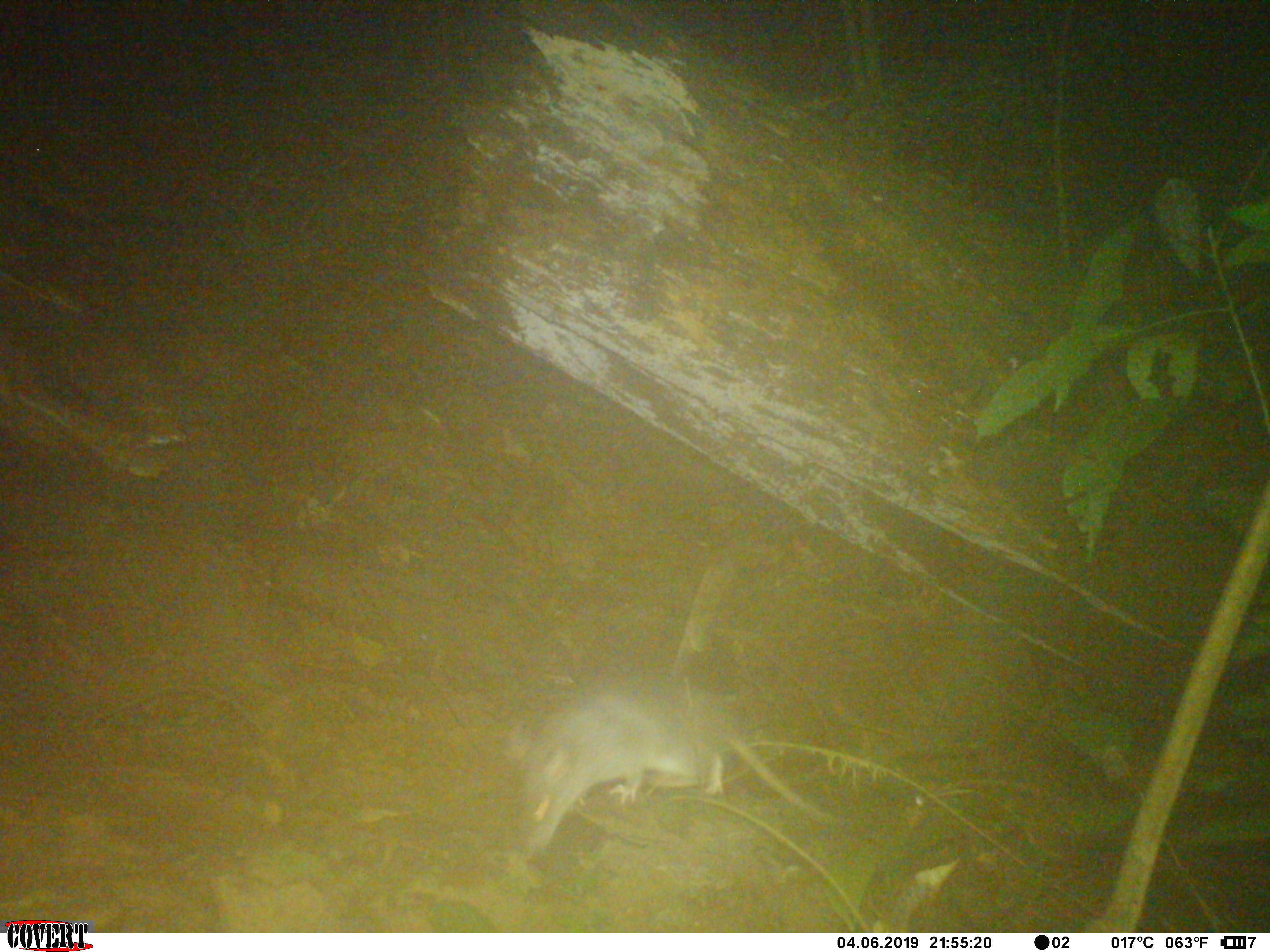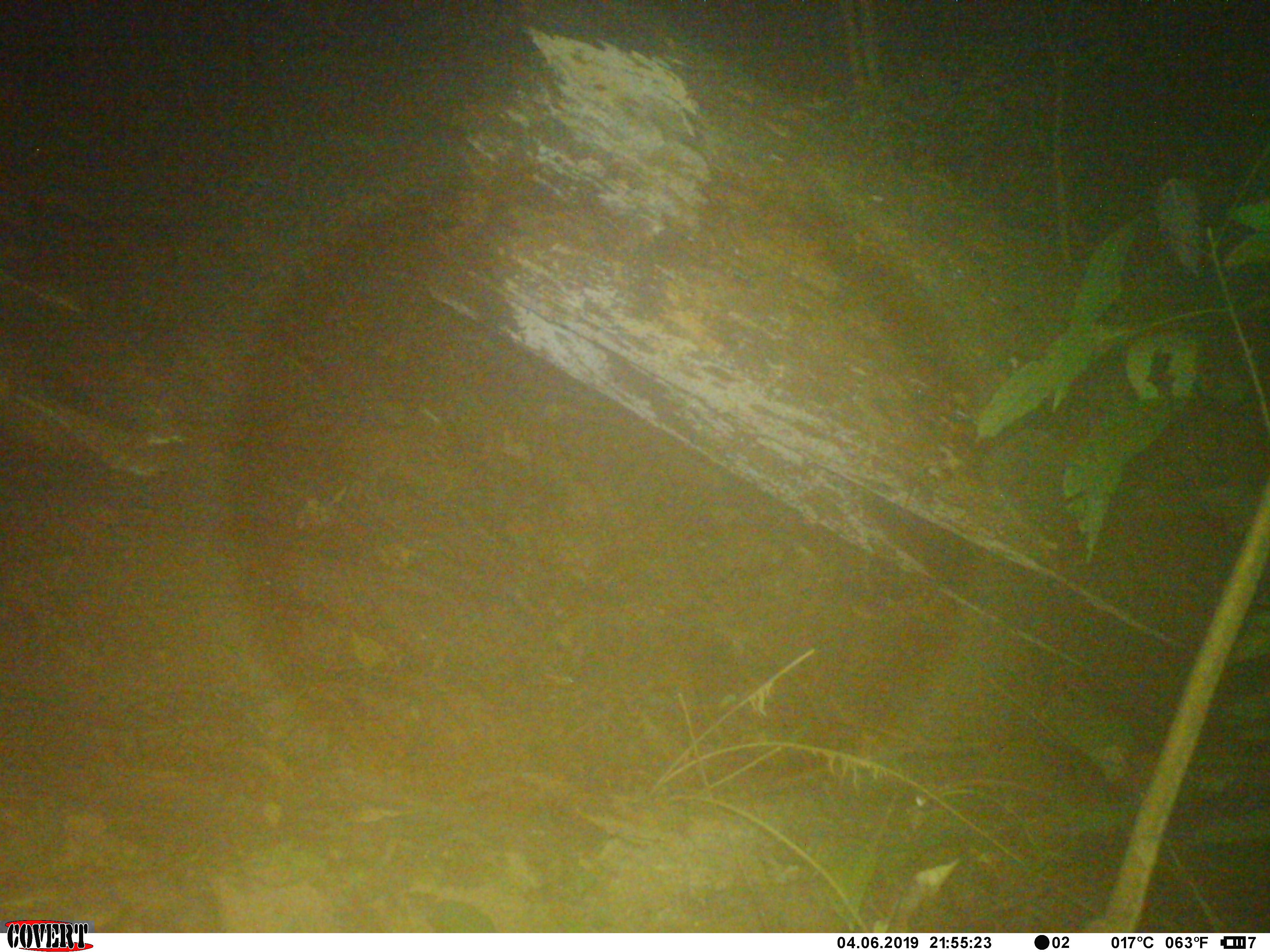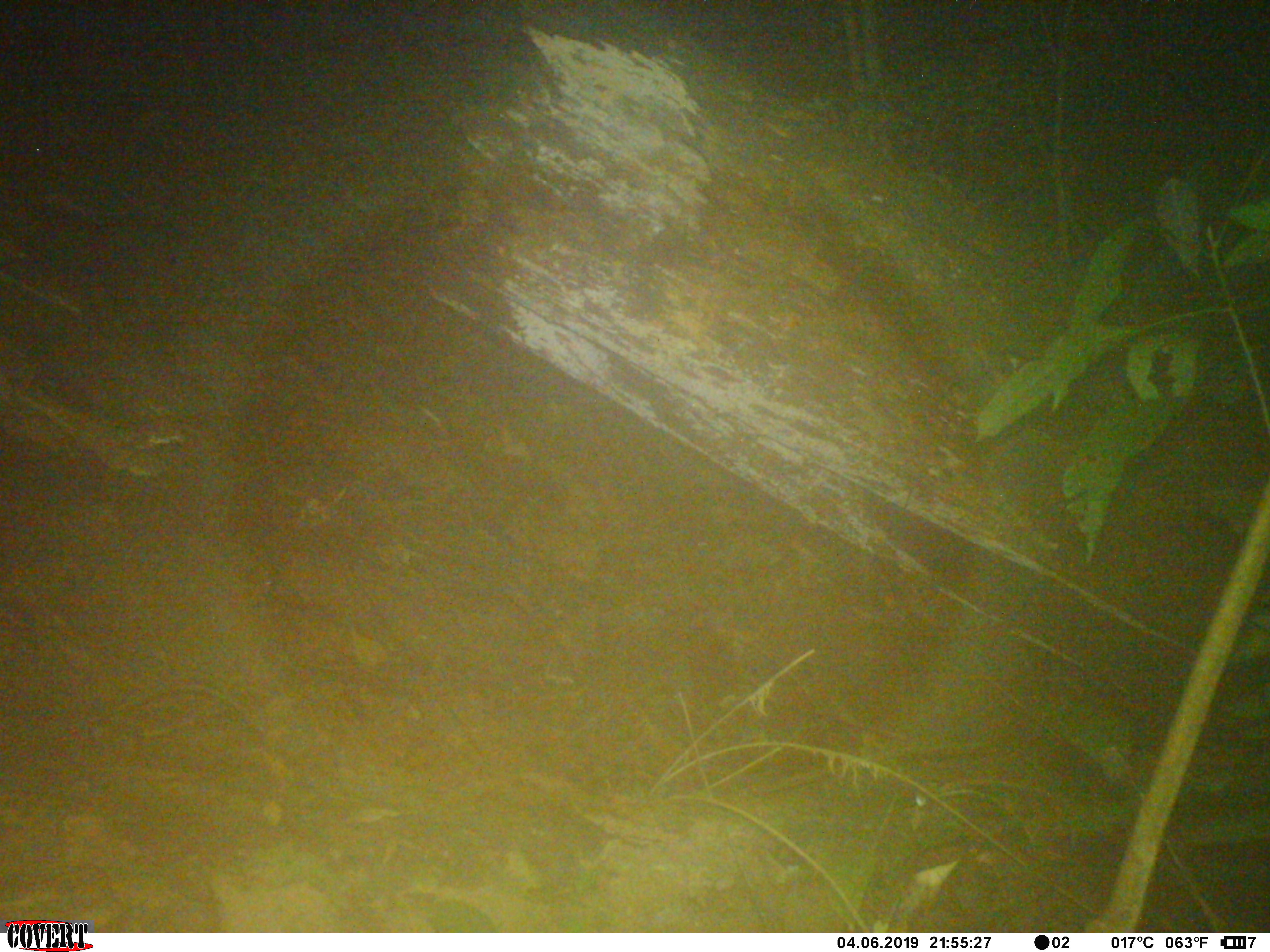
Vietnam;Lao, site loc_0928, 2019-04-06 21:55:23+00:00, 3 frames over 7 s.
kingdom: Animalia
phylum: Chordata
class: Mammalia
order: Rodentia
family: Muridae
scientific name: Muridae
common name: old-world mice and rats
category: unidentified murid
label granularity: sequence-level